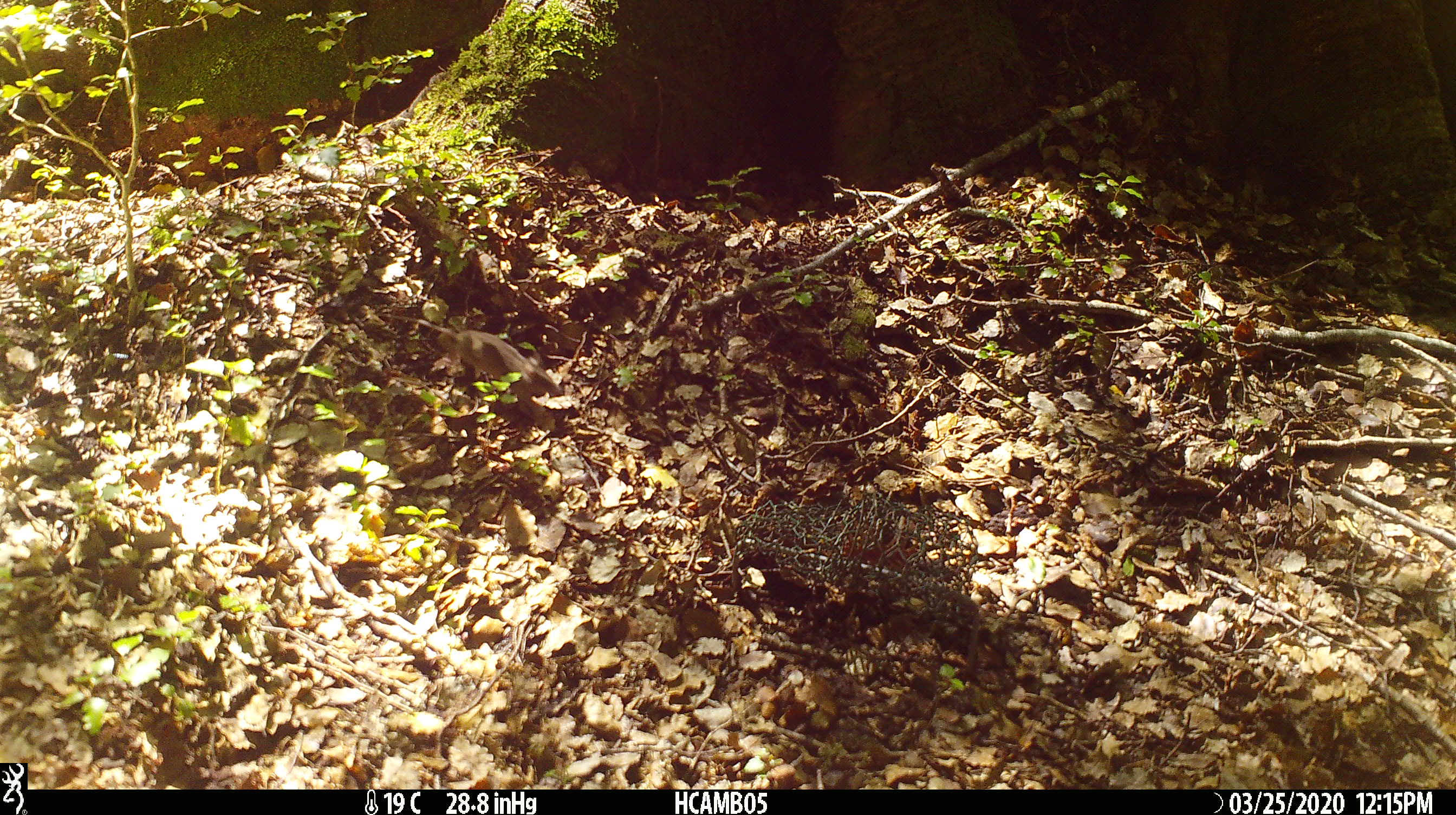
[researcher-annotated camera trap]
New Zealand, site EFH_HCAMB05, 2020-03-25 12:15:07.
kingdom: Animalia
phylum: Chordata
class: Mammalia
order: Rodentia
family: Muridae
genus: Mus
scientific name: Mus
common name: mouse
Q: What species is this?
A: Mouse (Mus).